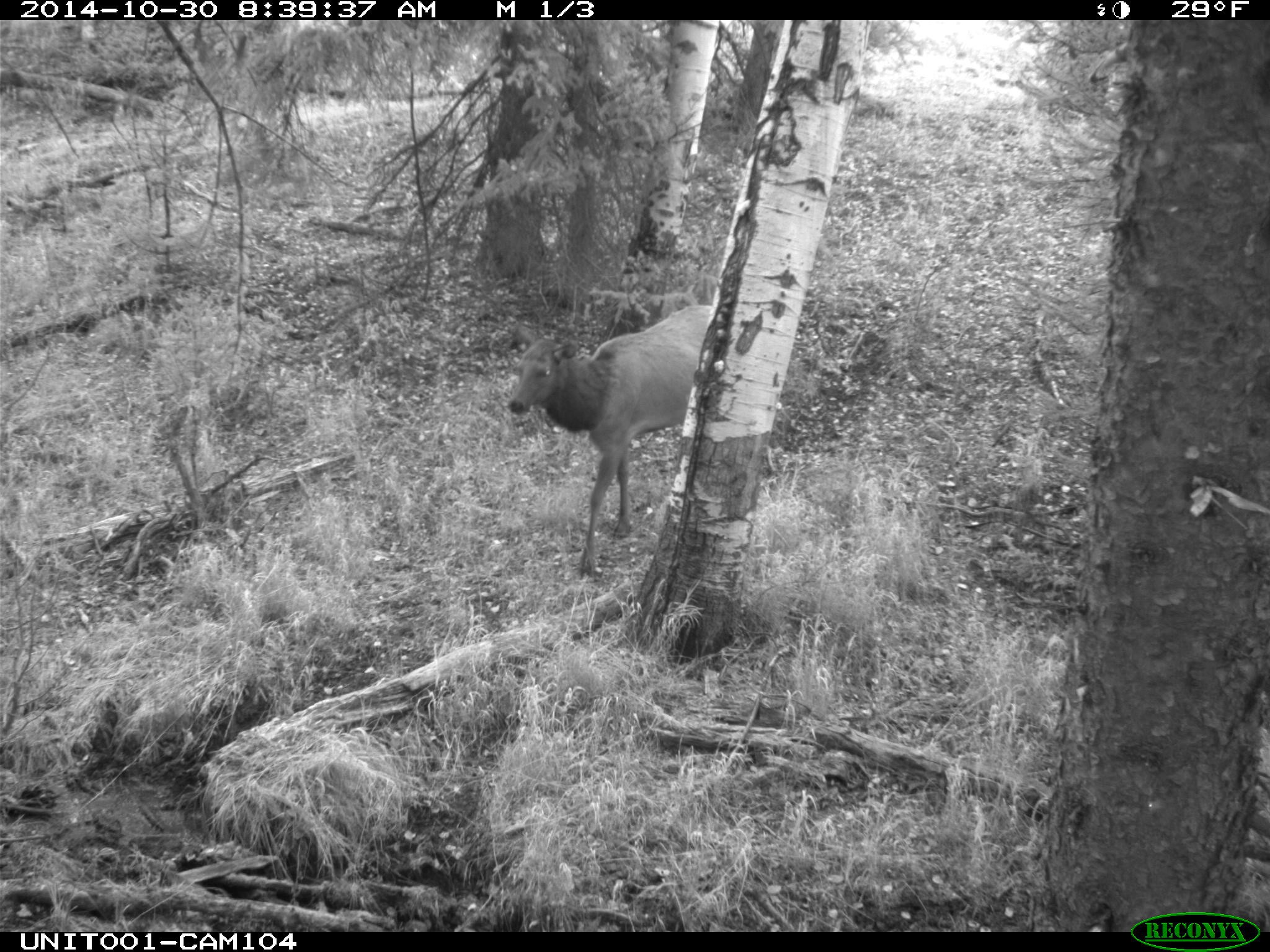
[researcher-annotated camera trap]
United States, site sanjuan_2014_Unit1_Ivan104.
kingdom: Animalia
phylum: Chordata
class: Mammalia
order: Artiodactyla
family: Cervidae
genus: Cervus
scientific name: Cervus elaphus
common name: red deer